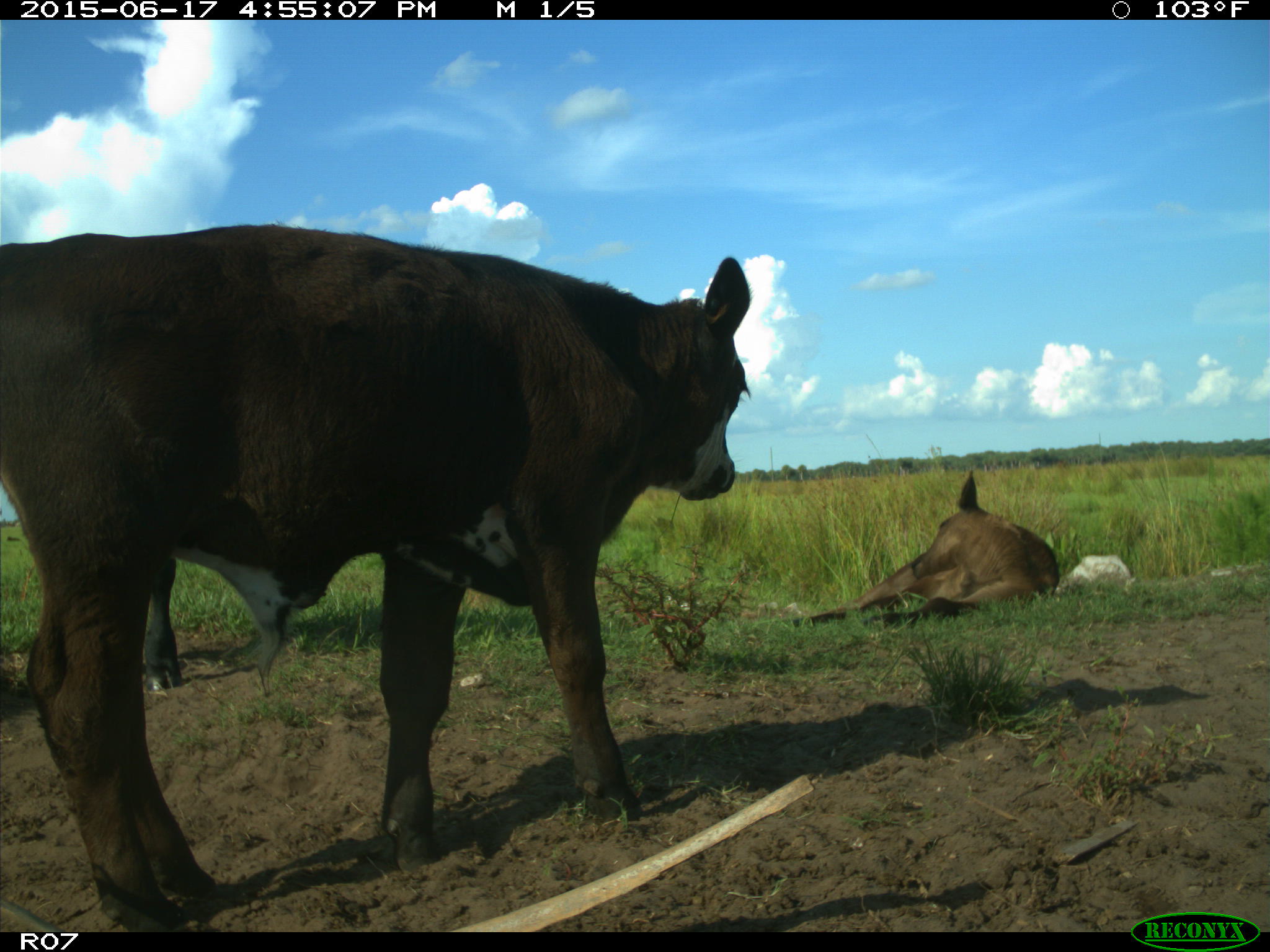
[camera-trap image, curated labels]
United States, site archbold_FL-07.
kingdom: Animalia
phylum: Chordata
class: Mammalia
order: Artiodactyla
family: Bovidae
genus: Bos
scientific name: Bos taurus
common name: domestic cow